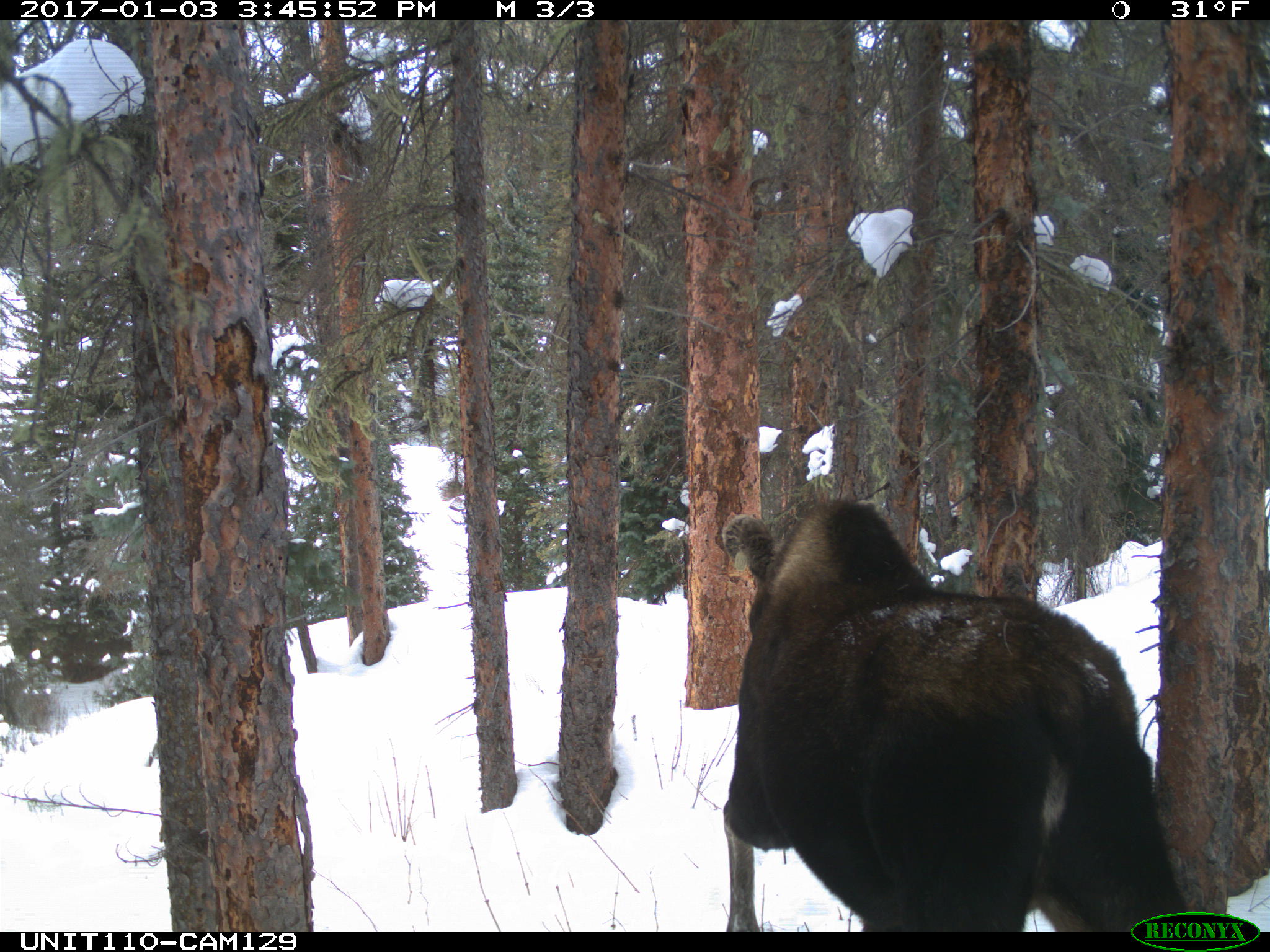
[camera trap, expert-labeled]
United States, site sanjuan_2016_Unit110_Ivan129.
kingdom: Animalia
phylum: Chordata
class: Mammalia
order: Artiodactyla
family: Cervidae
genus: Alces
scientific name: Alces alces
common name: moose